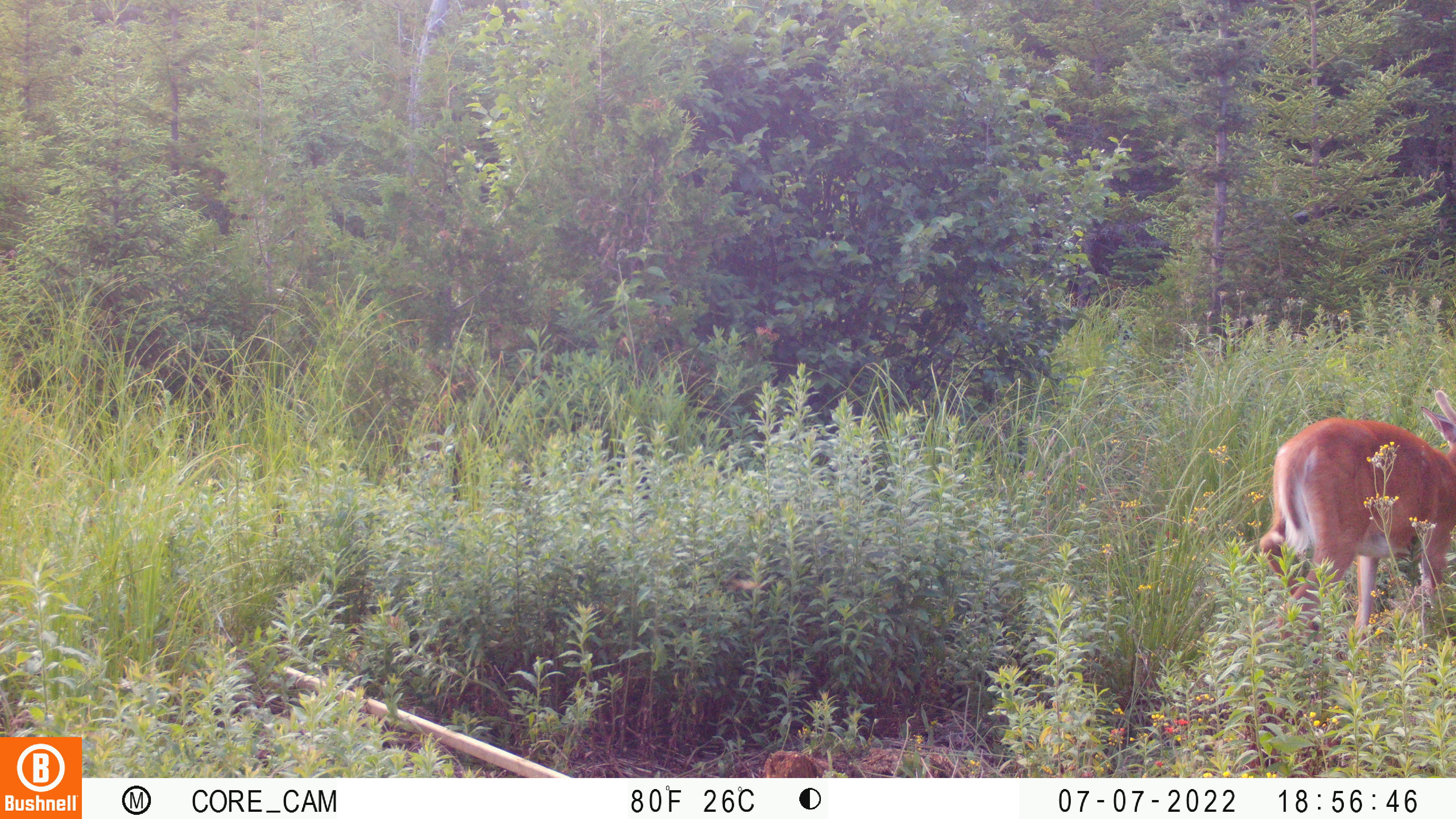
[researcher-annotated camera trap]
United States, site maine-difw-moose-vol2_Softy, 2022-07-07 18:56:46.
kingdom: Animalia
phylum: Chordata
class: Mammalia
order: Artiodactyla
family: Cervidae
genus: Odocoileus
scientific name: Odocoileus virginianus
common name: white-tailed deer